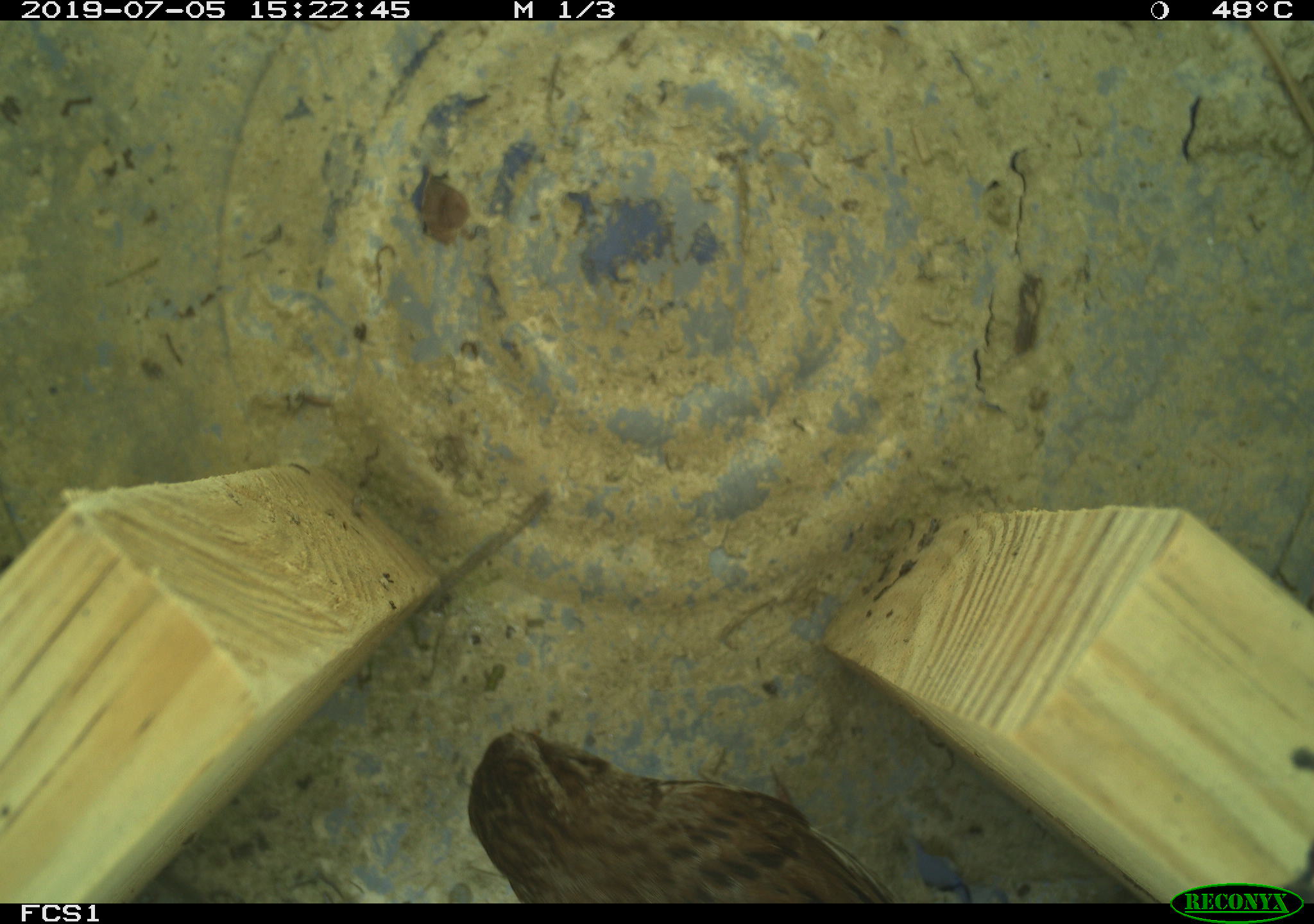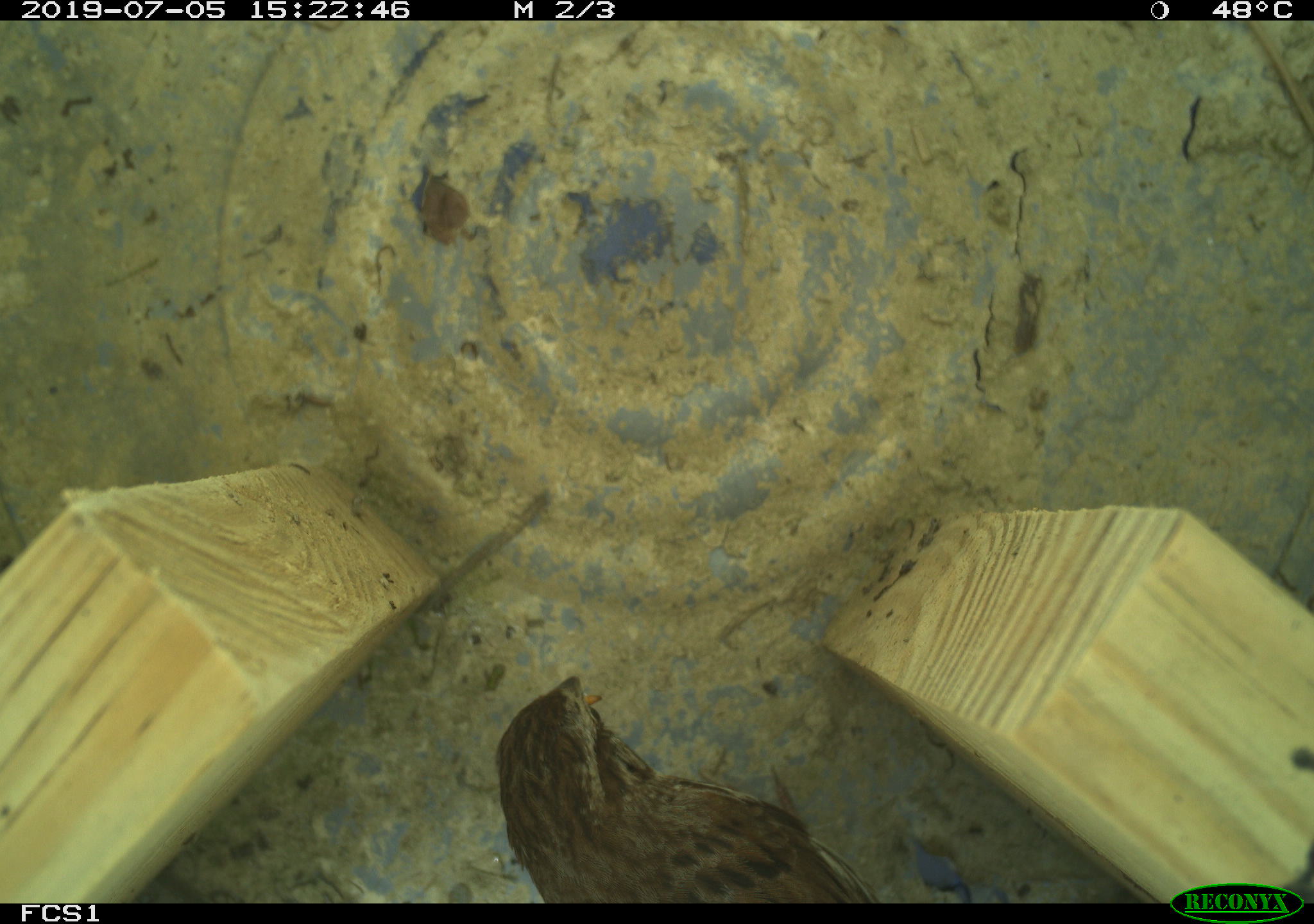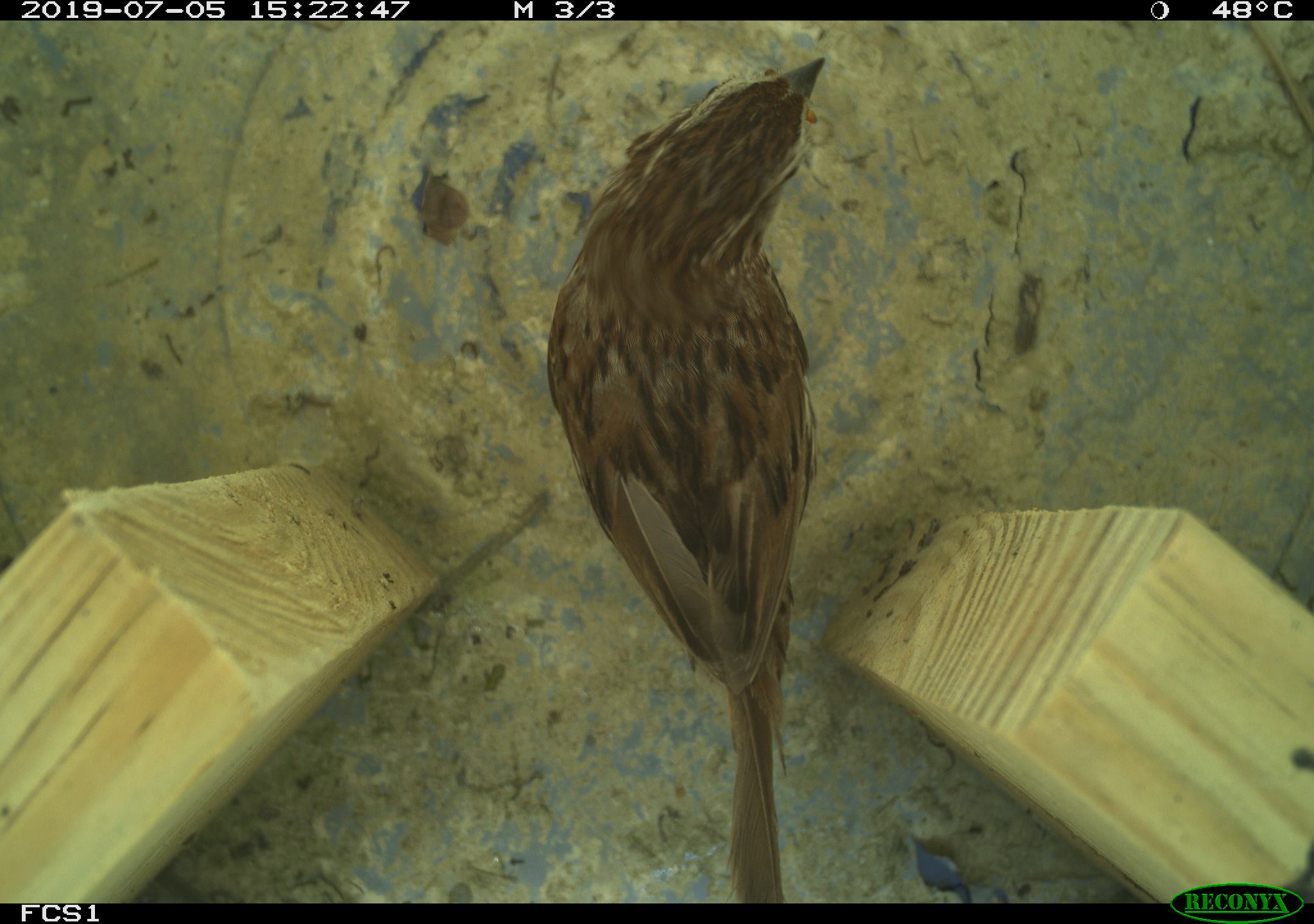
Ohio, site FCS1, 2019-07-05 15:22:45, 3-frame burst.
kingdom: Animalia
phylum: Chordata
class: Aves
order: Passeriformes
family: Passerellidae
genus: Melospiza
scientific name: Melospiza melodia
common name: song sparrow